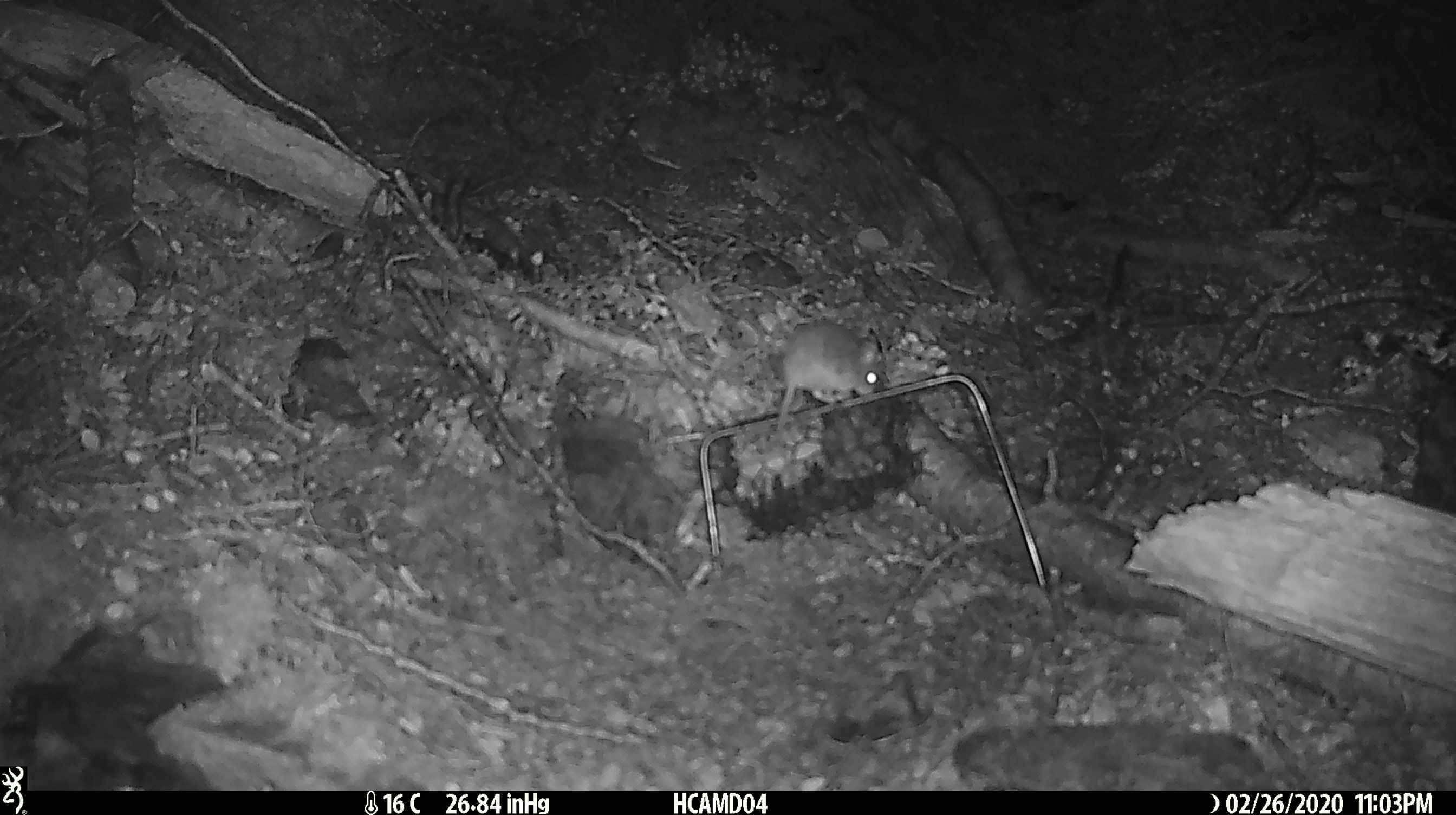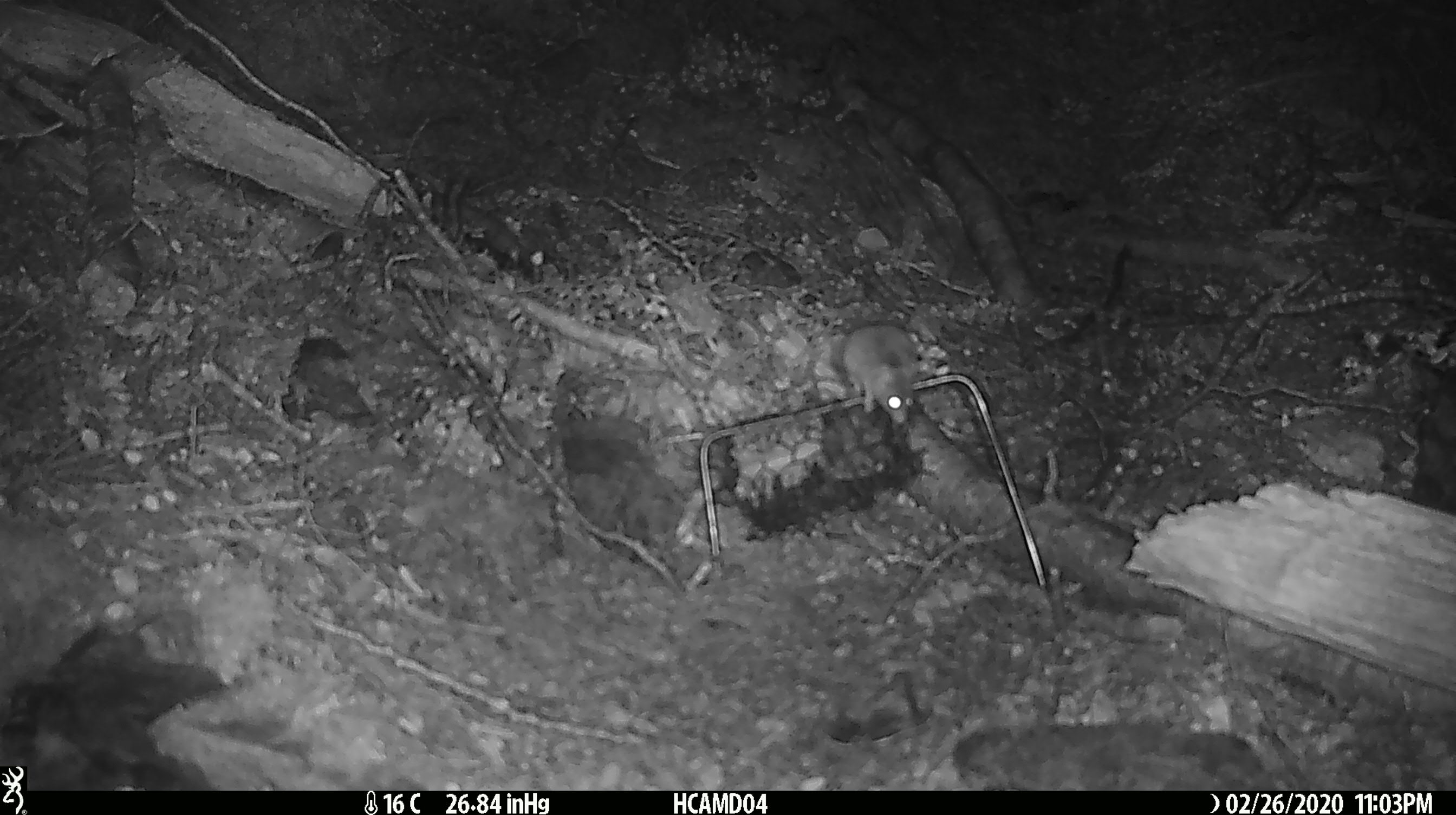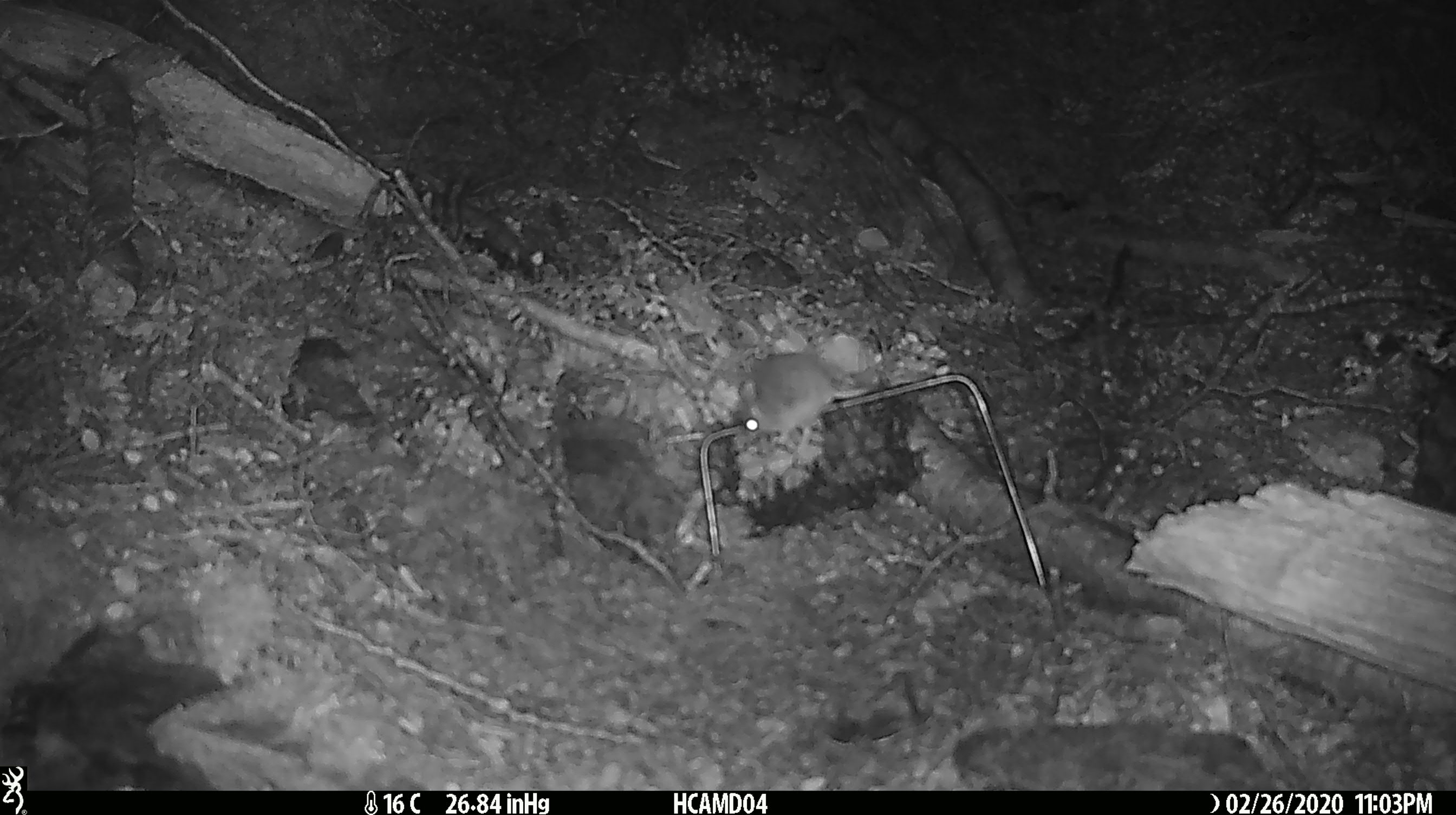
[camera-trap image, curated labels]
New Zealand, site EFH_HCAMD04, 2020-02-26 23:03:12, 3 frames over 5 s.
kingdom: Animalia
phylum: Chordata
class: Mammalia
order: Rodentia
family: Muridae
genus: Mus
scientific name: Mus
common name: mouse